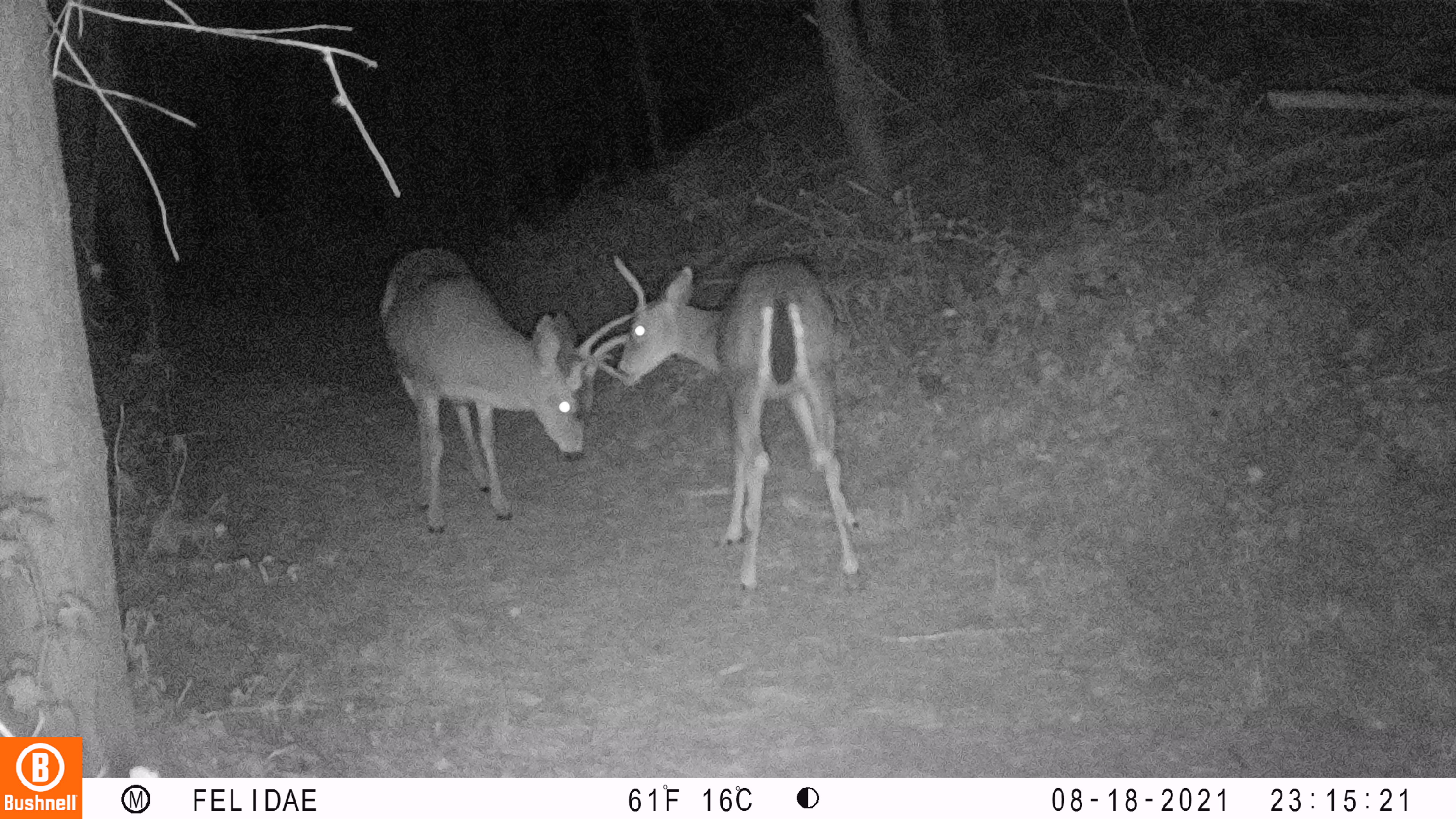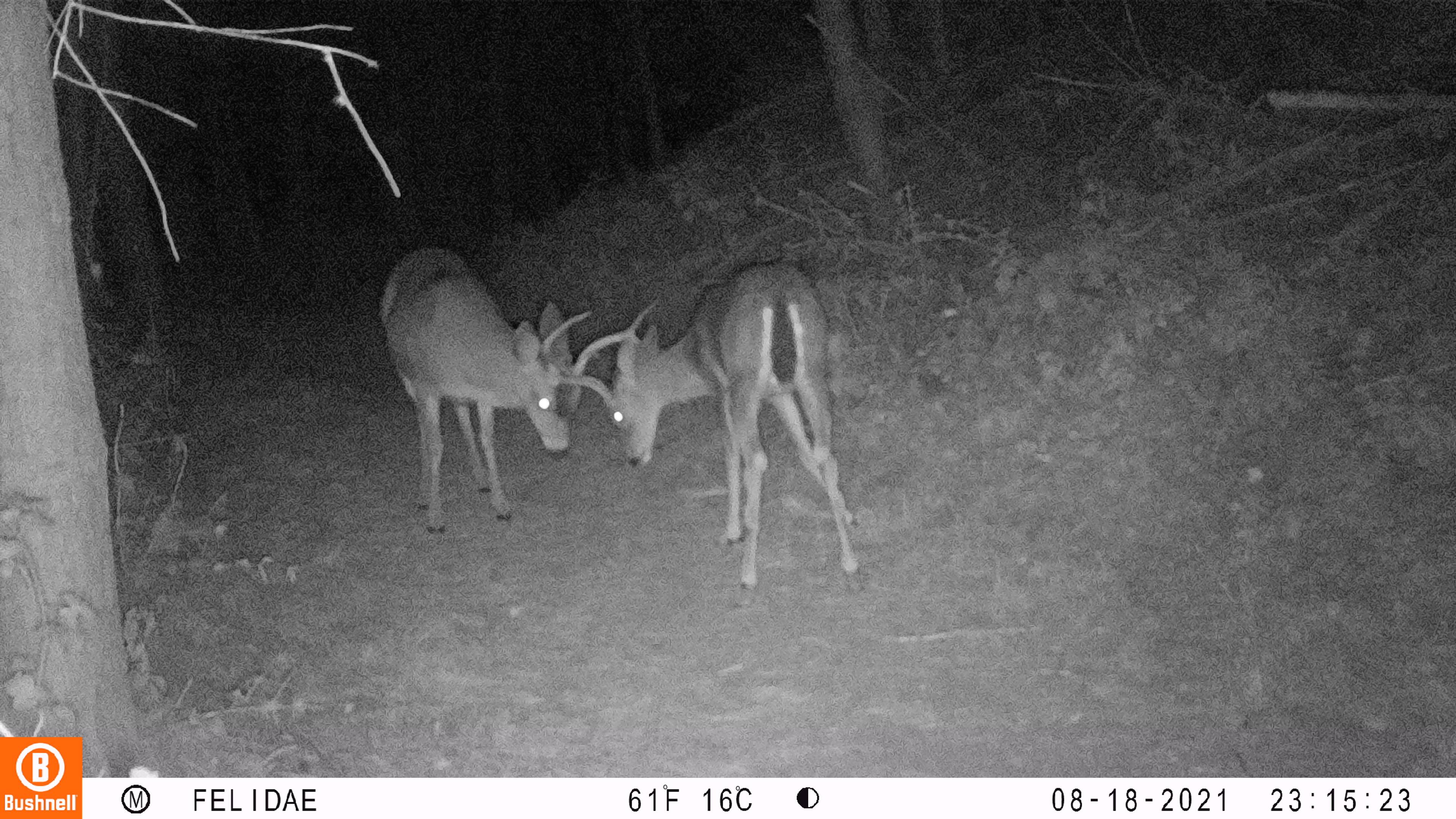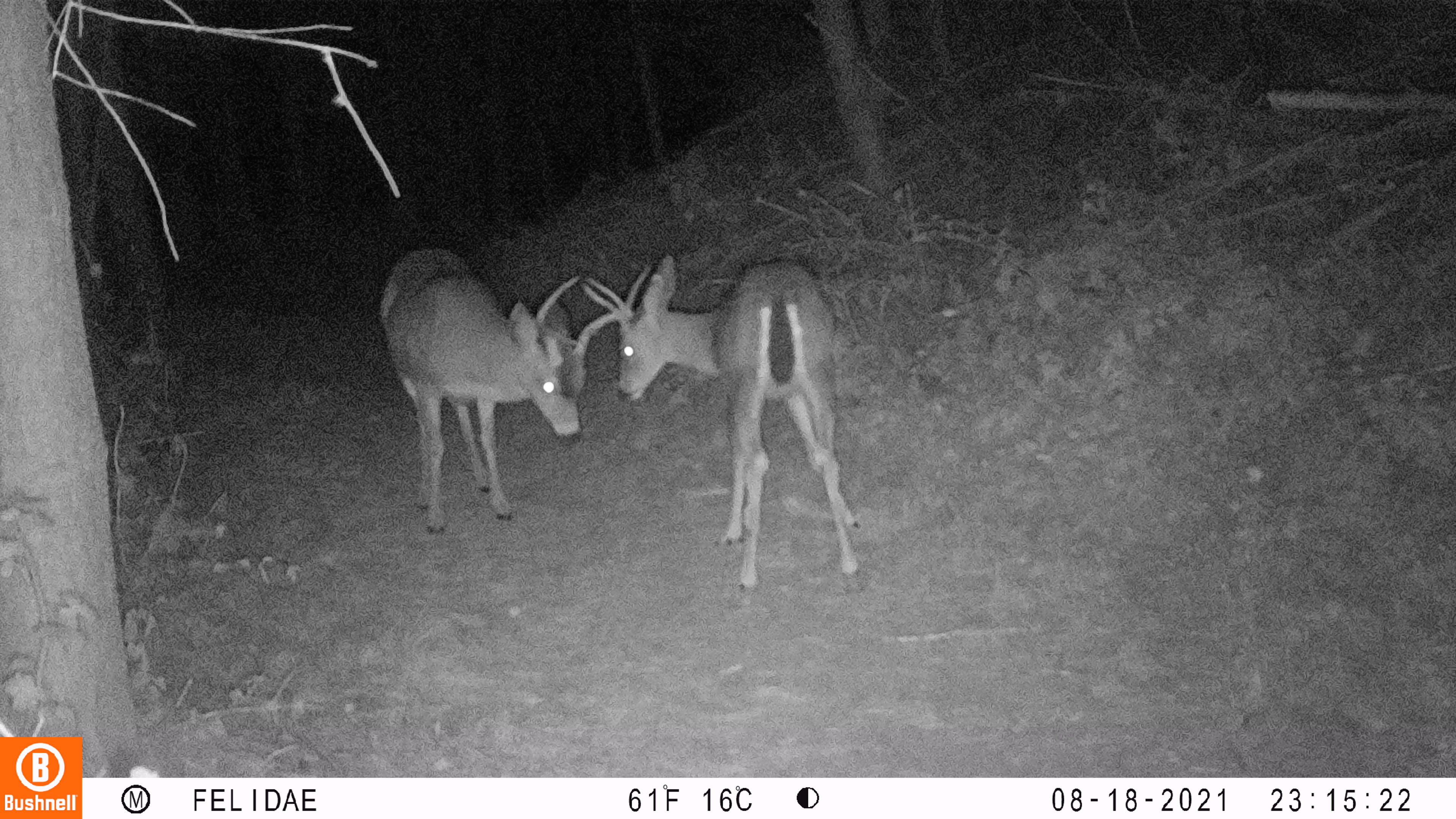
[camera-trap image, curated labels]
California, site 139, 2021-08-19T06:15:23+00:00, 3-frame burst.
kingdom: Animalia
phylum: Chordata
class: Mammalia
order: Artiodactyla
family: Cervidae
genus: Odocoileus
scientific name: Odocoileus hemionus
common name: mule deer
Mule deer (Odocoileus hemionus).